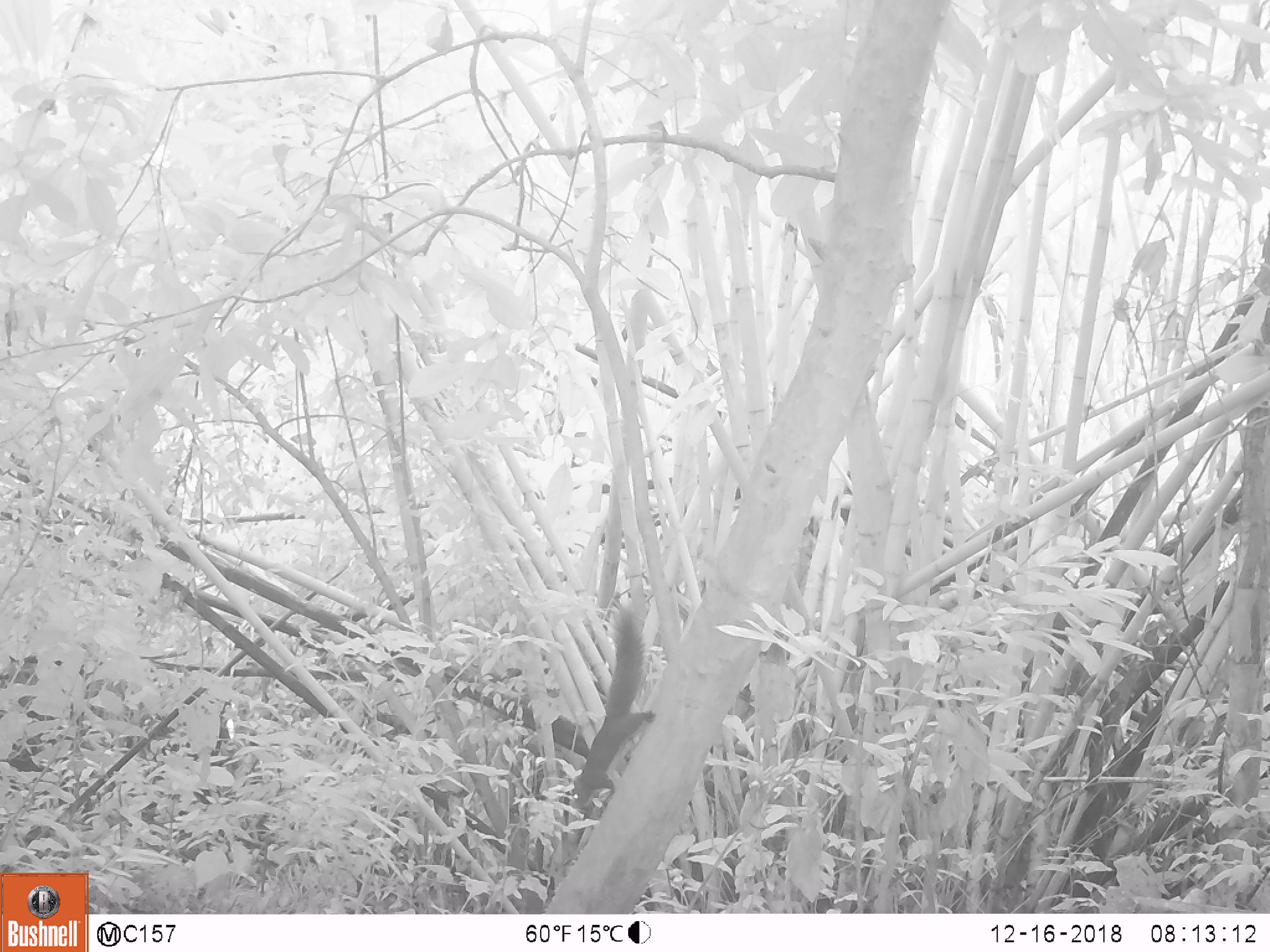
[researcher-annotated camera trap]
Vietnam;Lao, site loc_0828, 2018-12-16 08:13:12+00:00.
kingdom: Animalia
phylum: Chordata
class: Mammalia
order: Rodentia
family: Sciuridae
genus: Sciurus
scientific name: Sciurus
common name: squirrel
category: unidentified squirrel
Unidentified squirrel (squirrel) (Sciurus). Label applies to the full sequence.